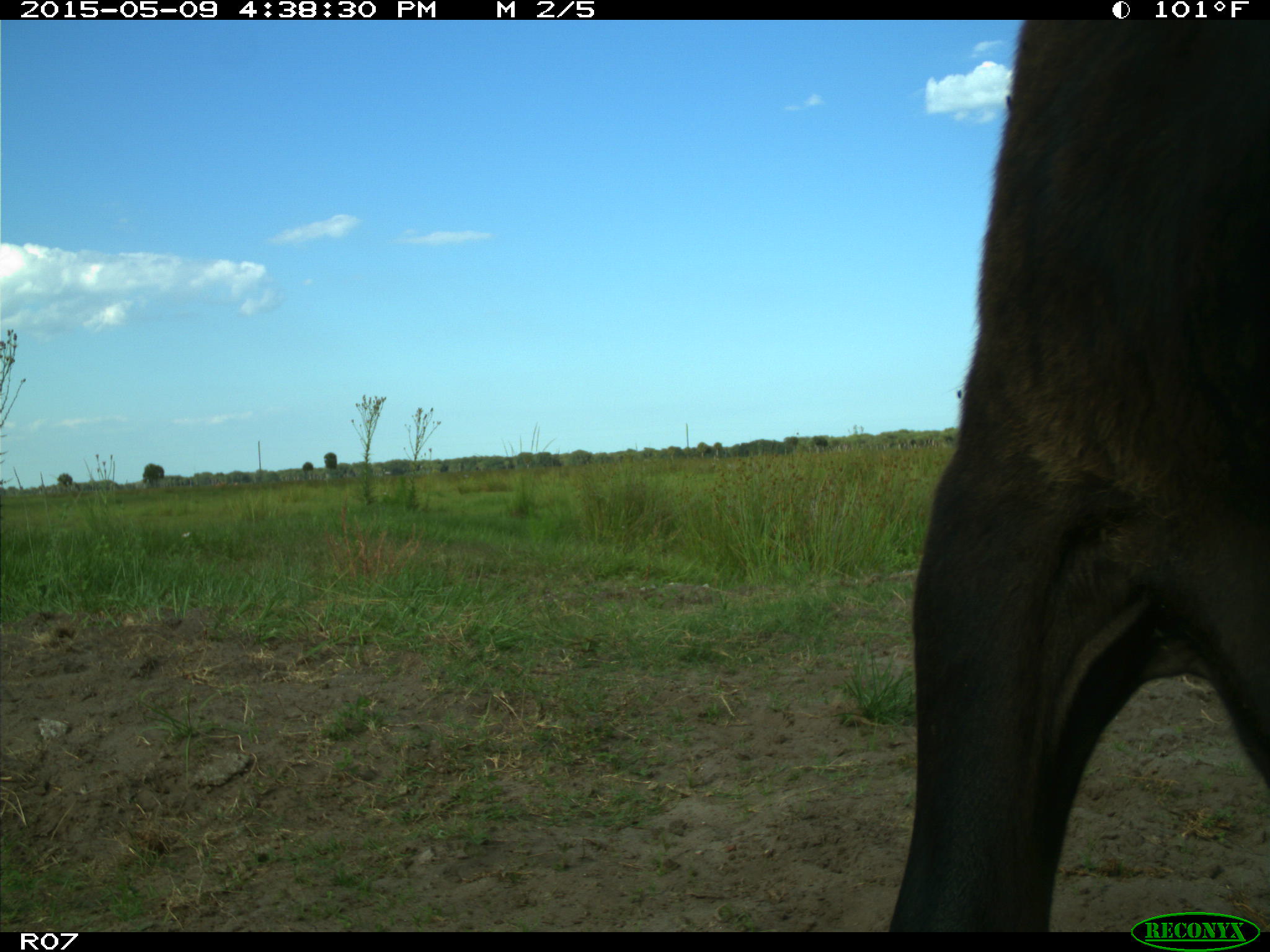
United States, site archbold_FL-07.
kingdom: Animalia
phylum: Chordata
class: Mammalia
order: Artiodactyla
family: Bovidae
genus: Bos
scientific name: Bos taurus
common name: domestic cow